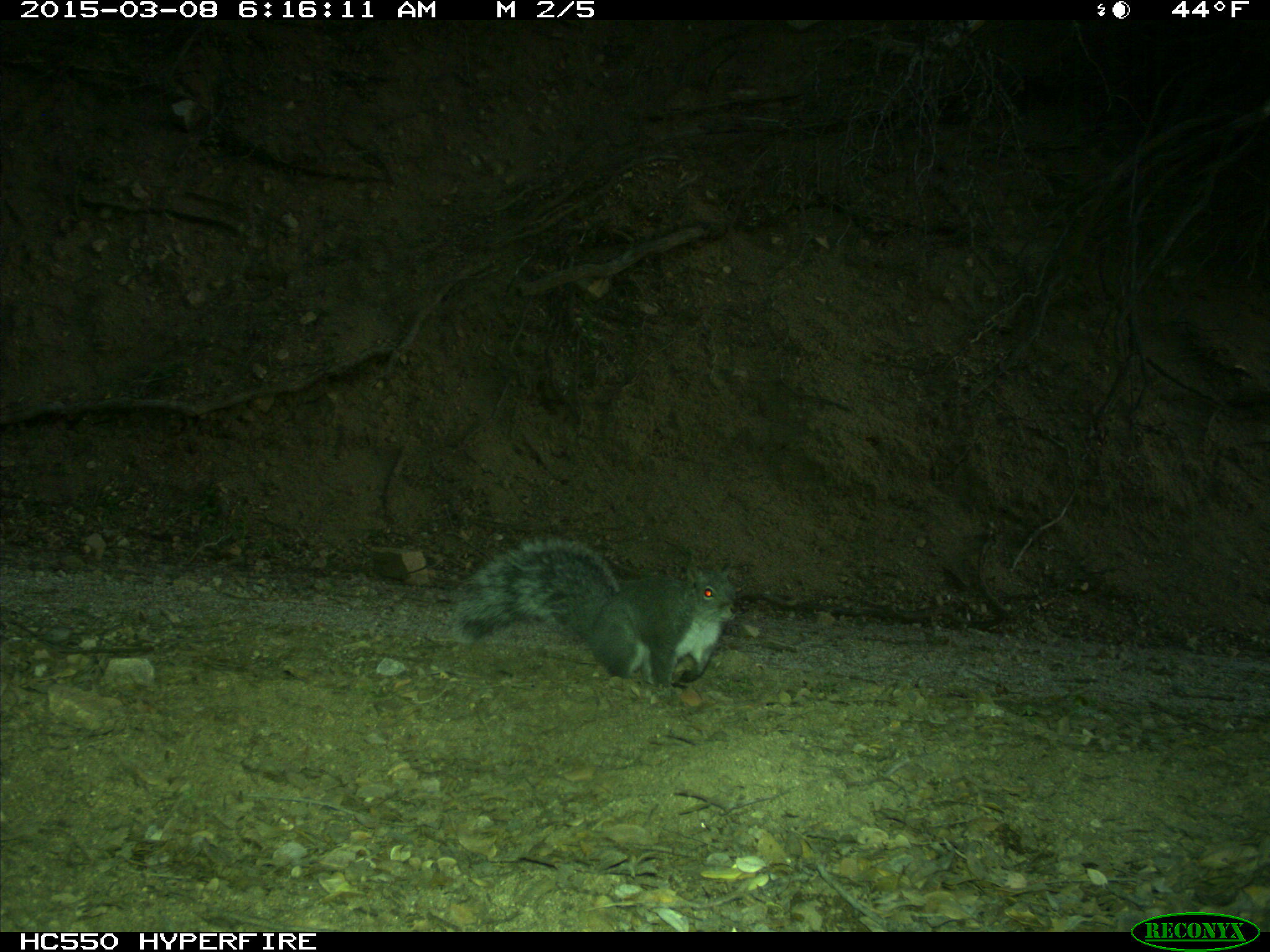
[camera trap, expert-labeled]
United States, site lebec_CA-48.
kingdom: Animalia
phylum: Chordata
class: Mammalia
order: Rodentia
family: Sciuridae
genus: Sciurus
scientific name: Sciurus carolinensis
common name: eastern gray squirrel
Sciurus carolinensis (eastern gray squirrel).